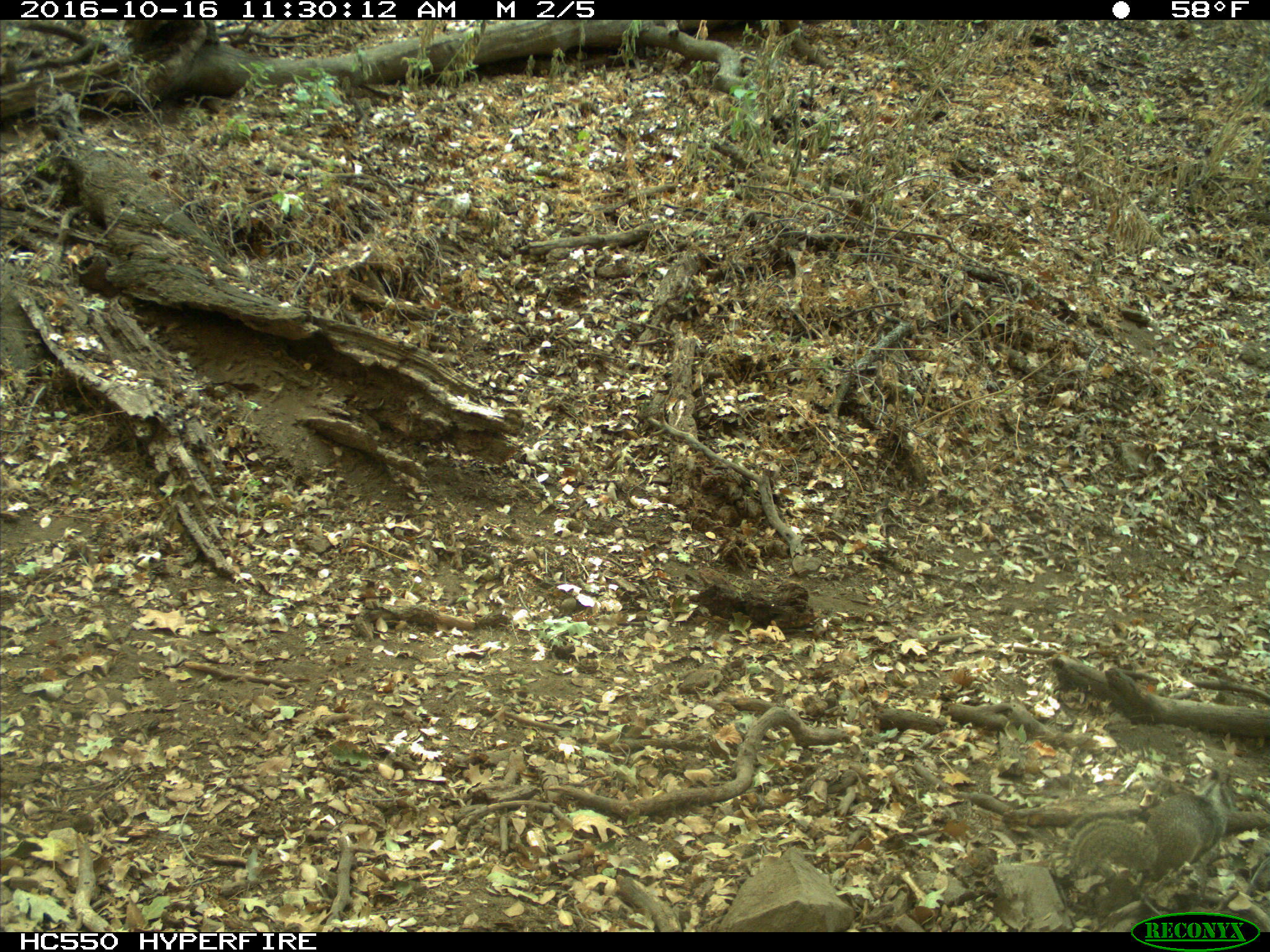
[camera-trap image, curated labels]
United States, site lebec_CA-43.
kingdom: Animalia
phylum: Chordata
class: Mammalia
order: Rodentia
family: Sciuridae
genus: Otospermophilus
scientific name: Otospermophilus beecheyi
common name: california ground squirrel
Otospermophilus beecheyi (california ground squirrel).